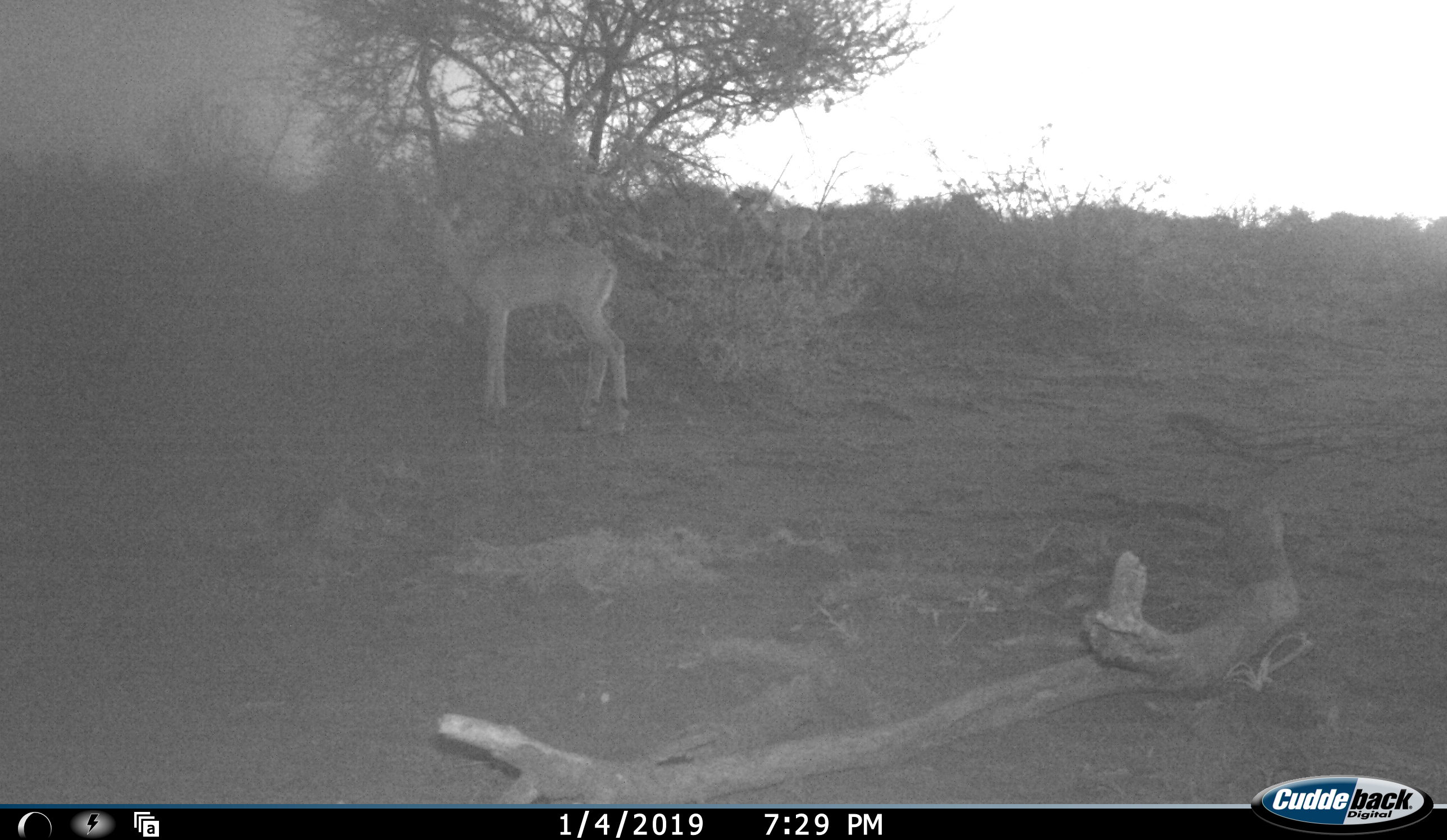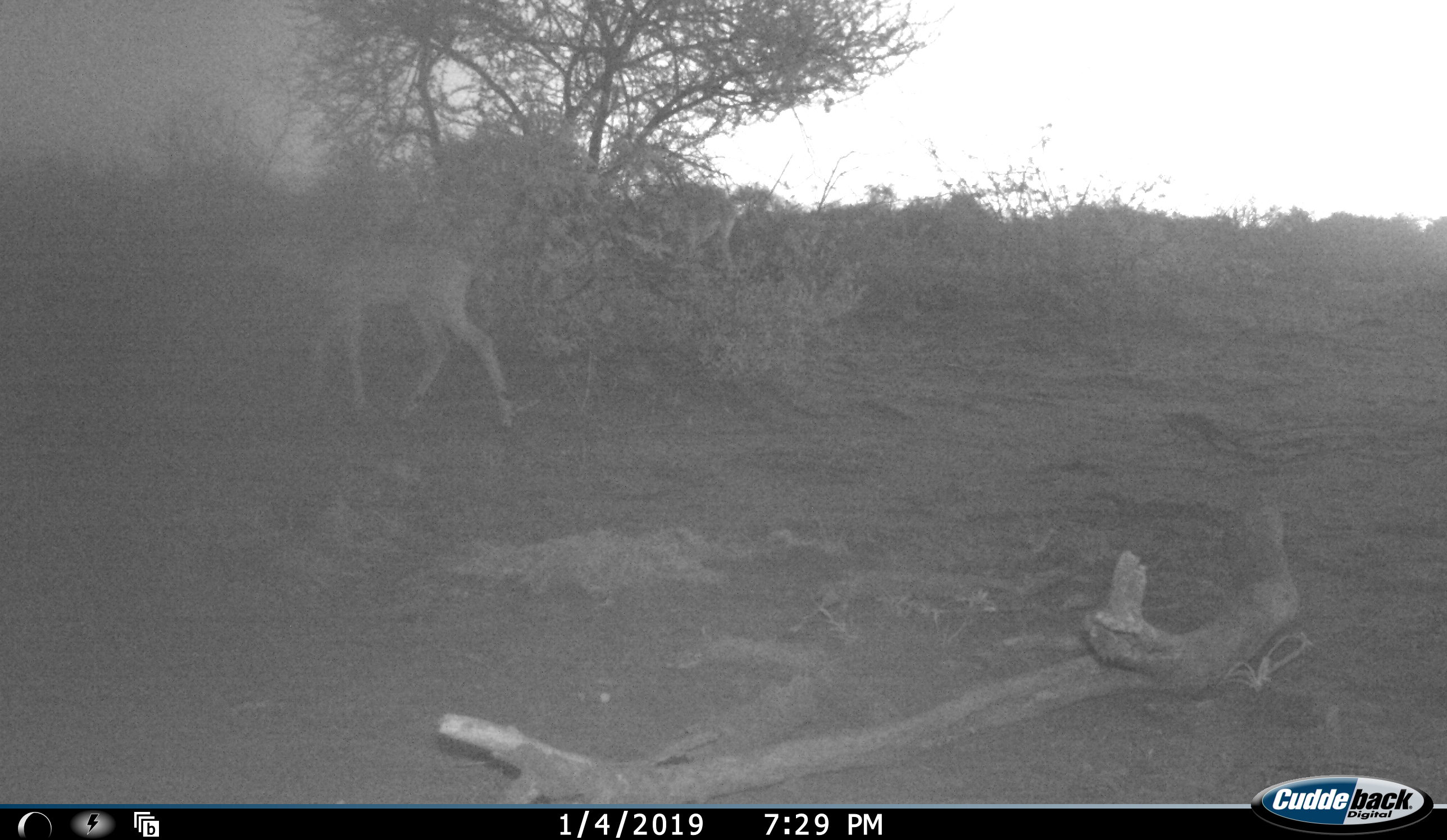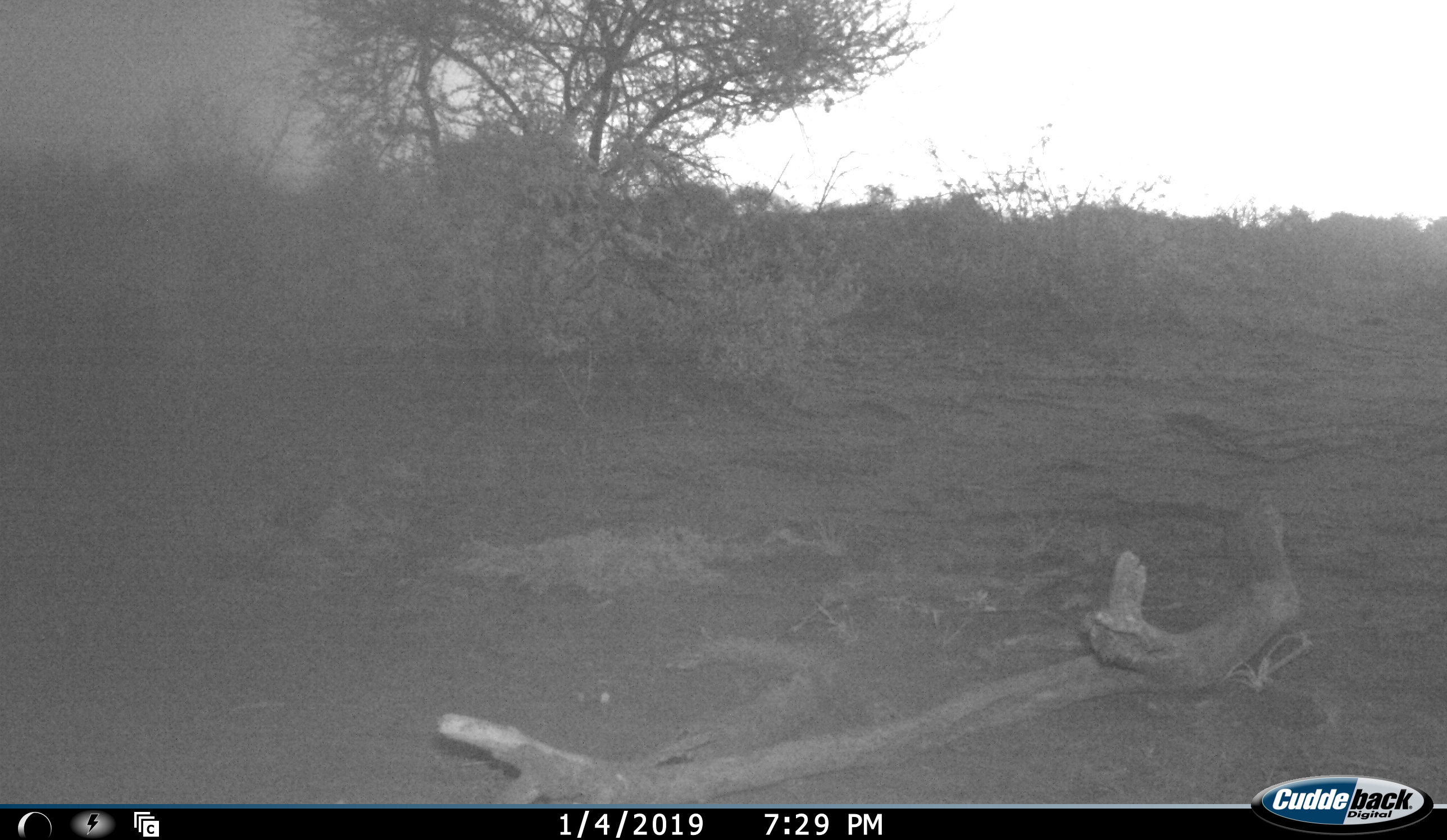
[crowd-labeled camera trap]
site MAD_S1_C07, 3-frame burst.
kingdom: Animalia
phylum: Chordata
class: Mammalia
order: Artiodactyla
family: Bovidae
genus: Aepyceros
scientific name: Aepyceros melampus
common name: impala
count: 2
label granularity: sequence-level